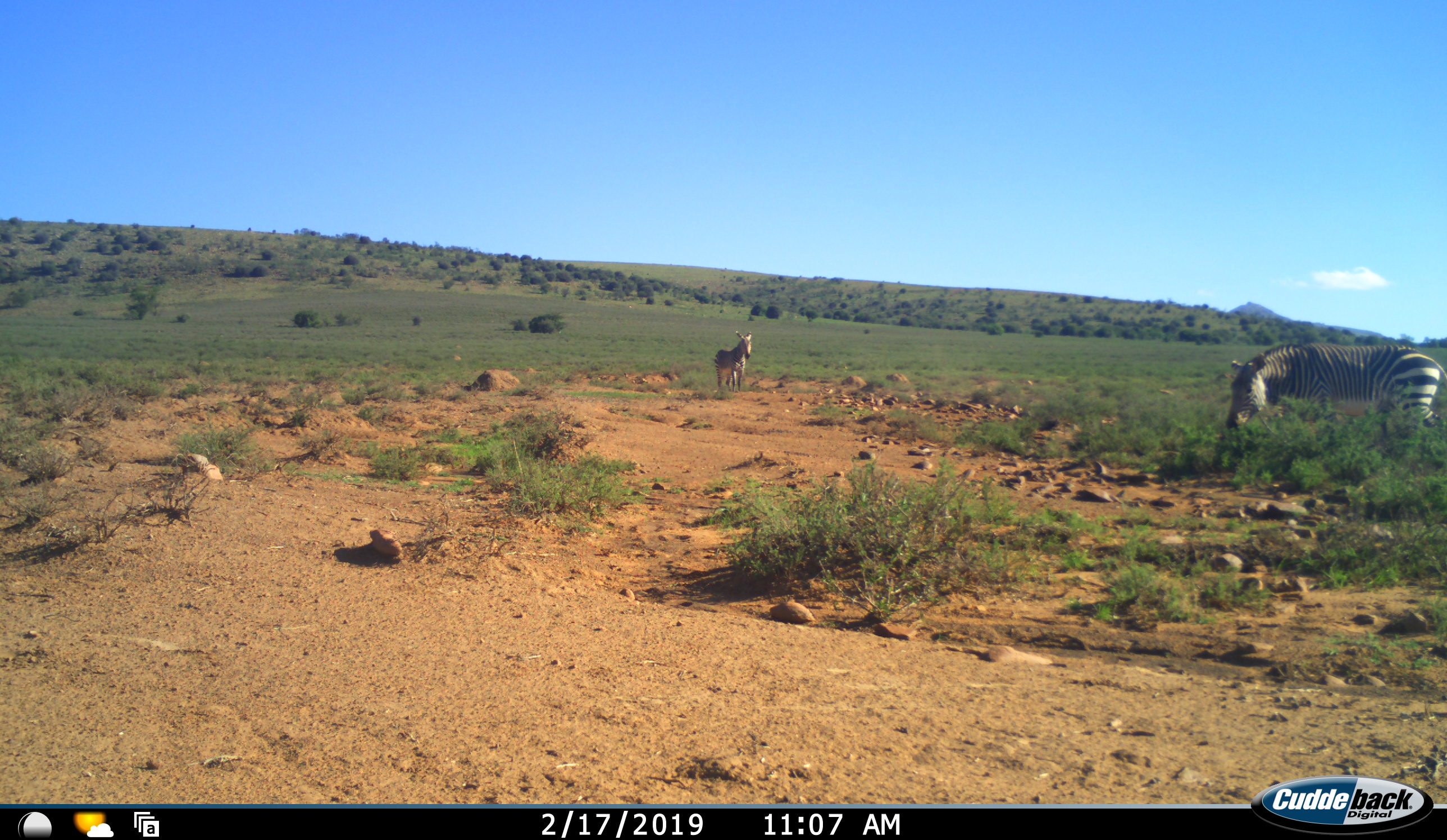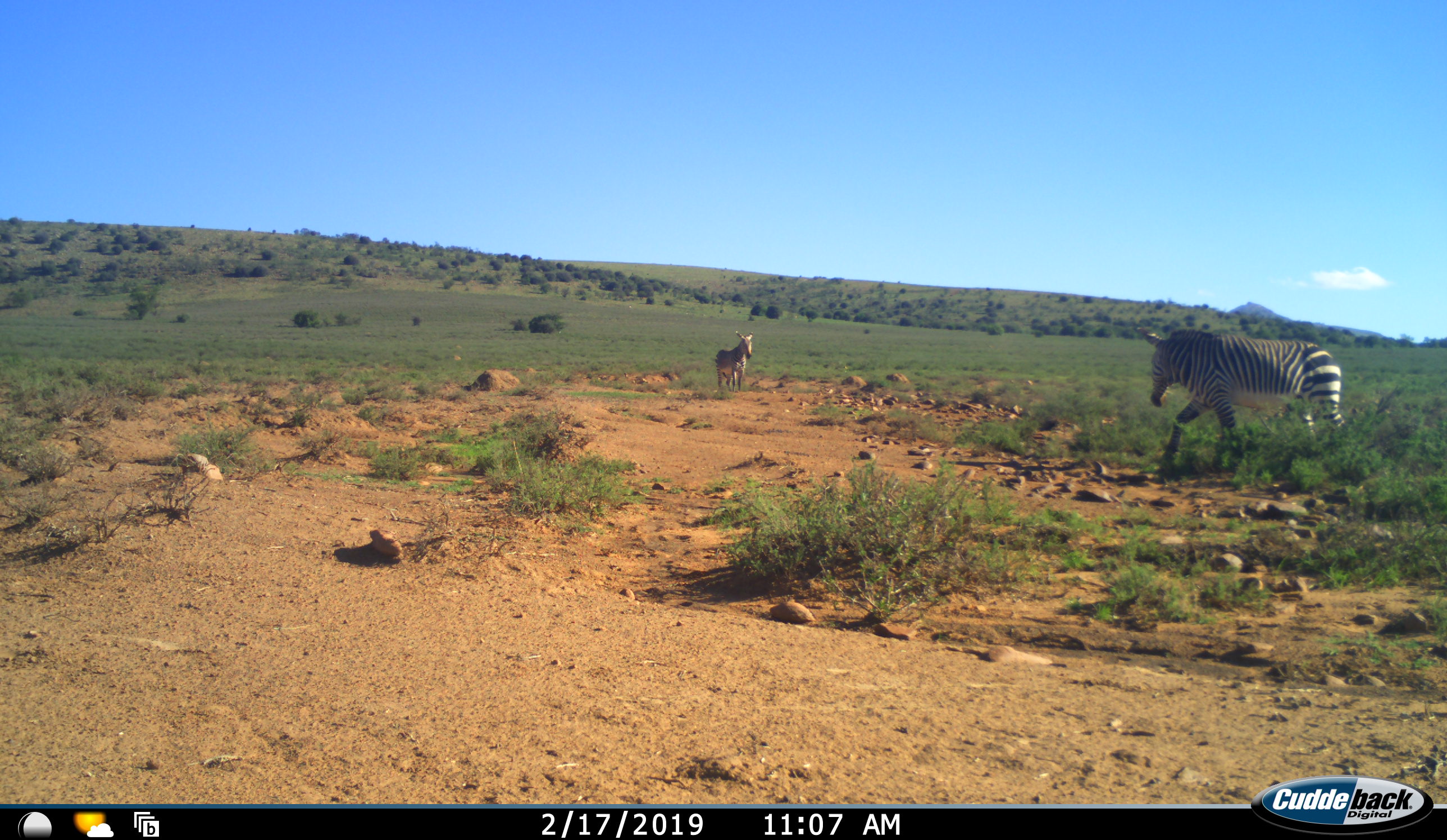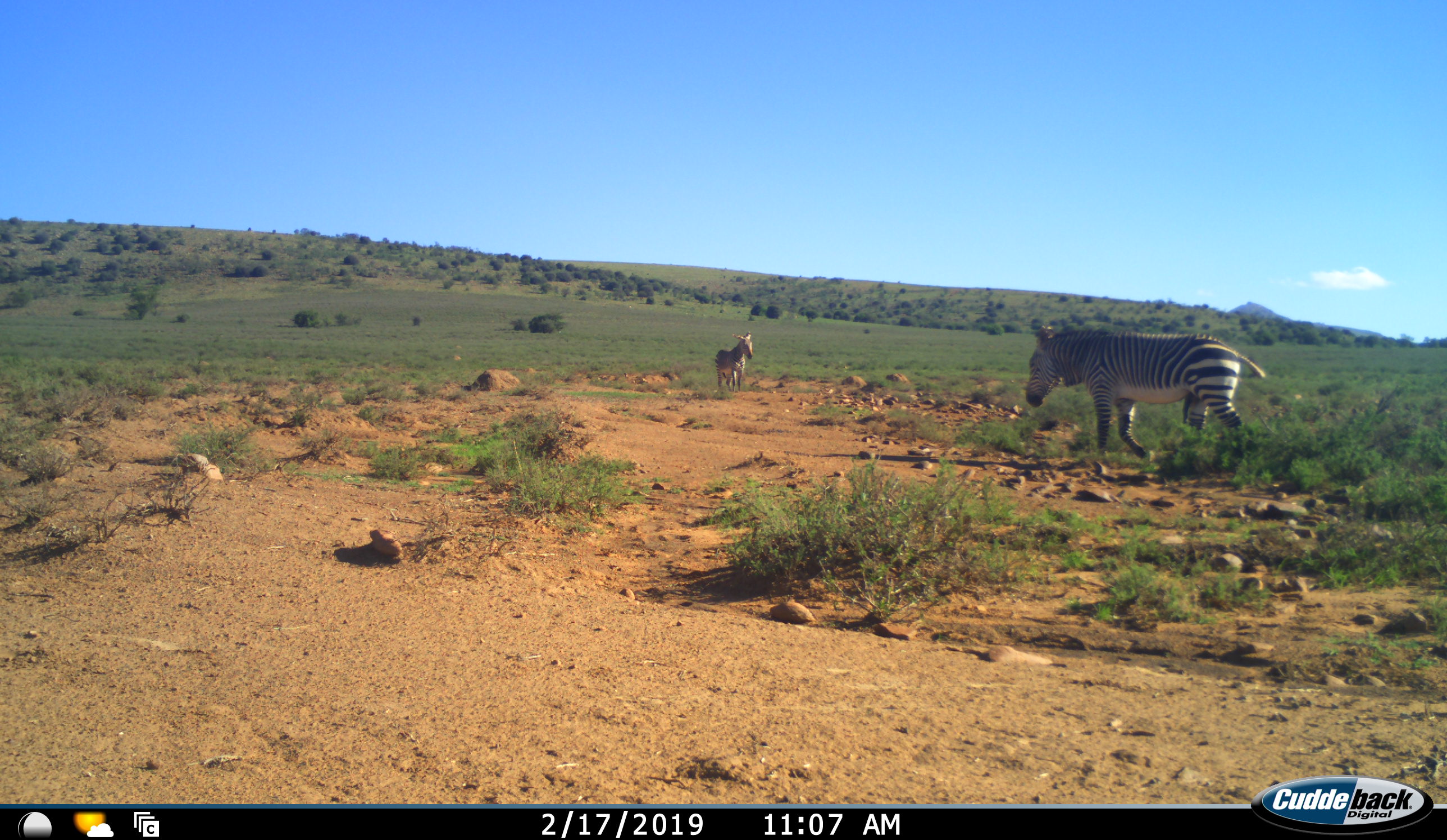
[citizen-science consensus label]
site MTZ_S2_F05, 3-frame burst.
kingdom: Animalia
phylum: Chordata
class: Mammalia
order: Perissodactyla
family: Equidae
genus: Equus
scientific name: Equus zebra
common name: mountain zebra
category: zebramountain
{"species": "zebramountain (mountain zebra) (Equus zebra)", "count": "2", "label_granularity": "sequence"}